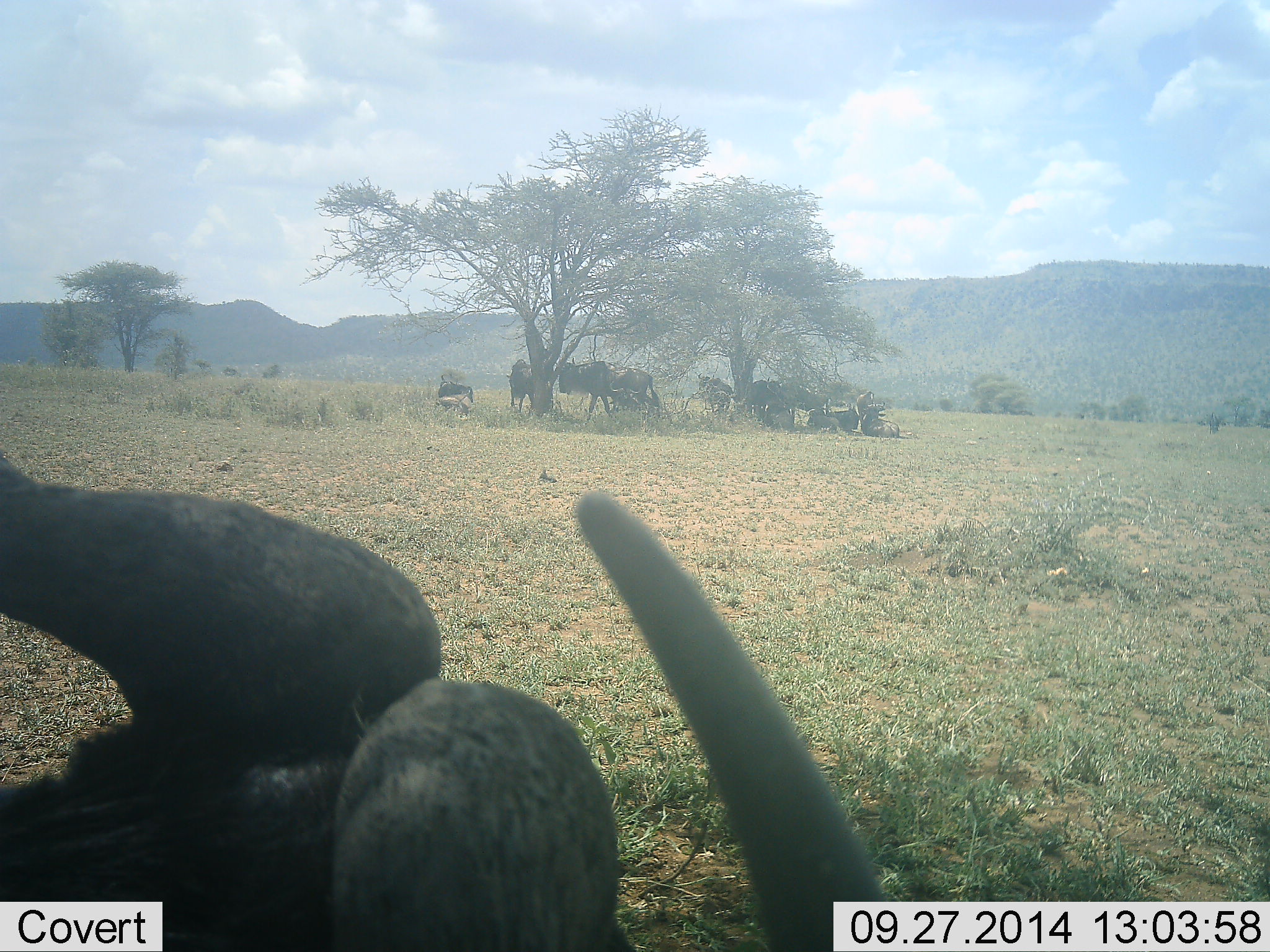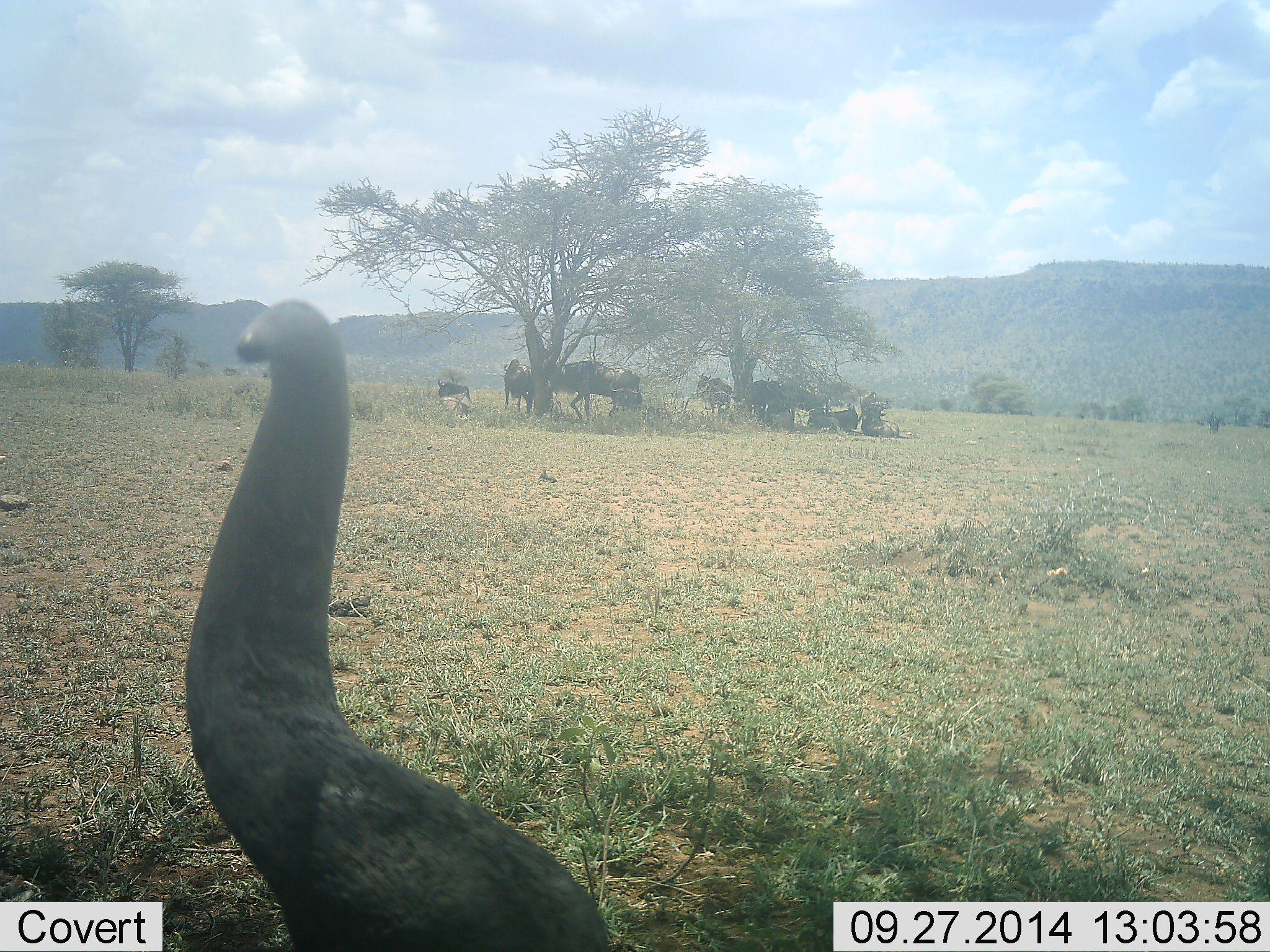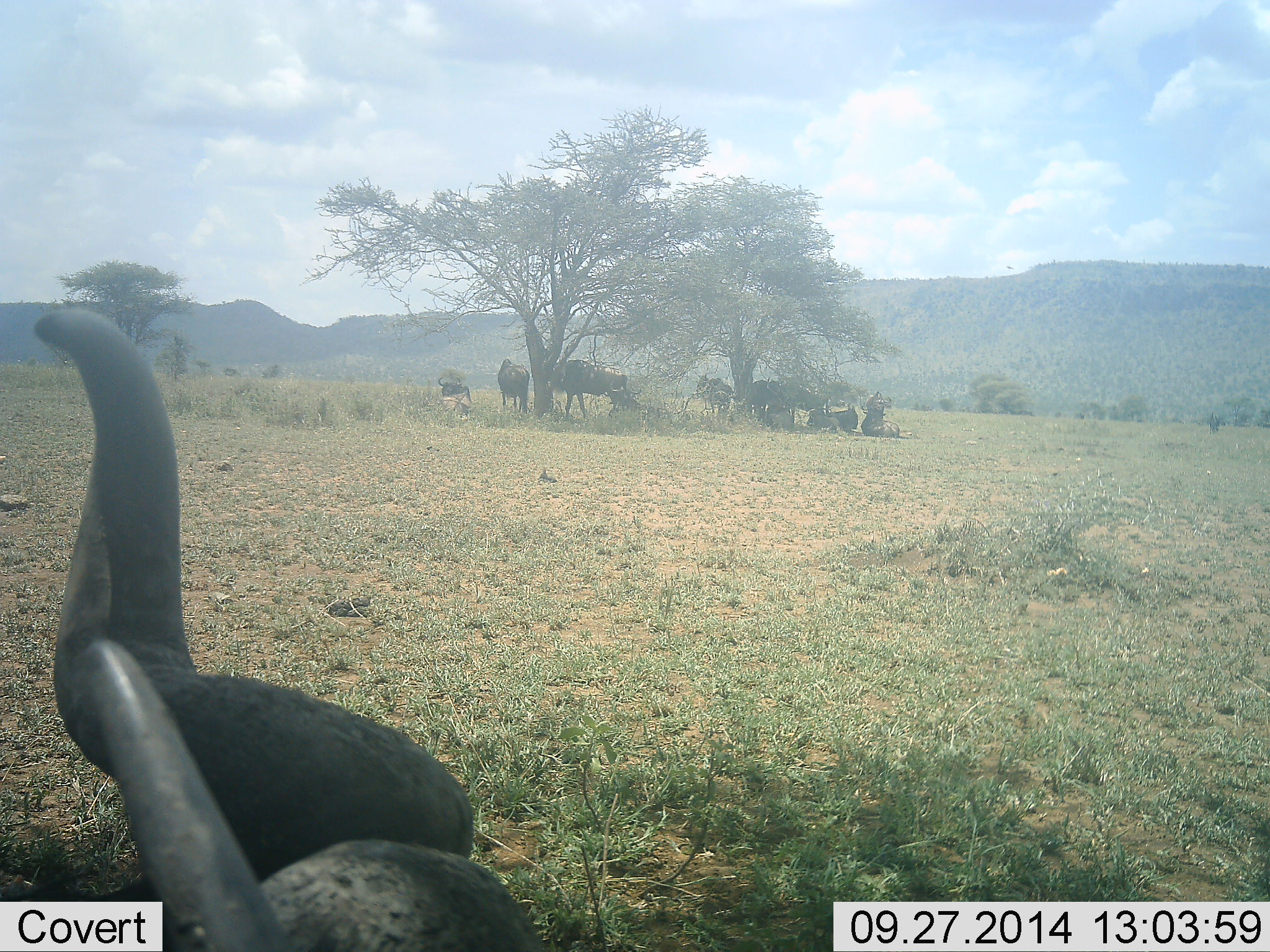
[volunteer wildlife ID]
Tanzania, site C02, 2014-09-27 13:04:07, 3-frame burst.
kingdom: Animalia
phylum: Chordata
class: Mammalia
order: Artiodactyla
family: Bovidae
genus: Connochaetes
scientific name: Connochaetes taurinus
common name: blue wildebeest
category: wildebeest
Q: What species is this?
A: Wildebeest (blue wildebeest) (Connochaetes taurinus).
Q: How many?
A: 9.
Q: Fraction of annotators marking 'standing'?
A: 75%.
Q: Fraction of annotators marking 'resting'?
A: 92%.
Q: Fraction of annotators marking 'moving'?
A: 33%.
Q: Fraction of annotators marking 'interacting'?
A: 8%.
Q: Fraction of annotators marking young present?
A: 8%.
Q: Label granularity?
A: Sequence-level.